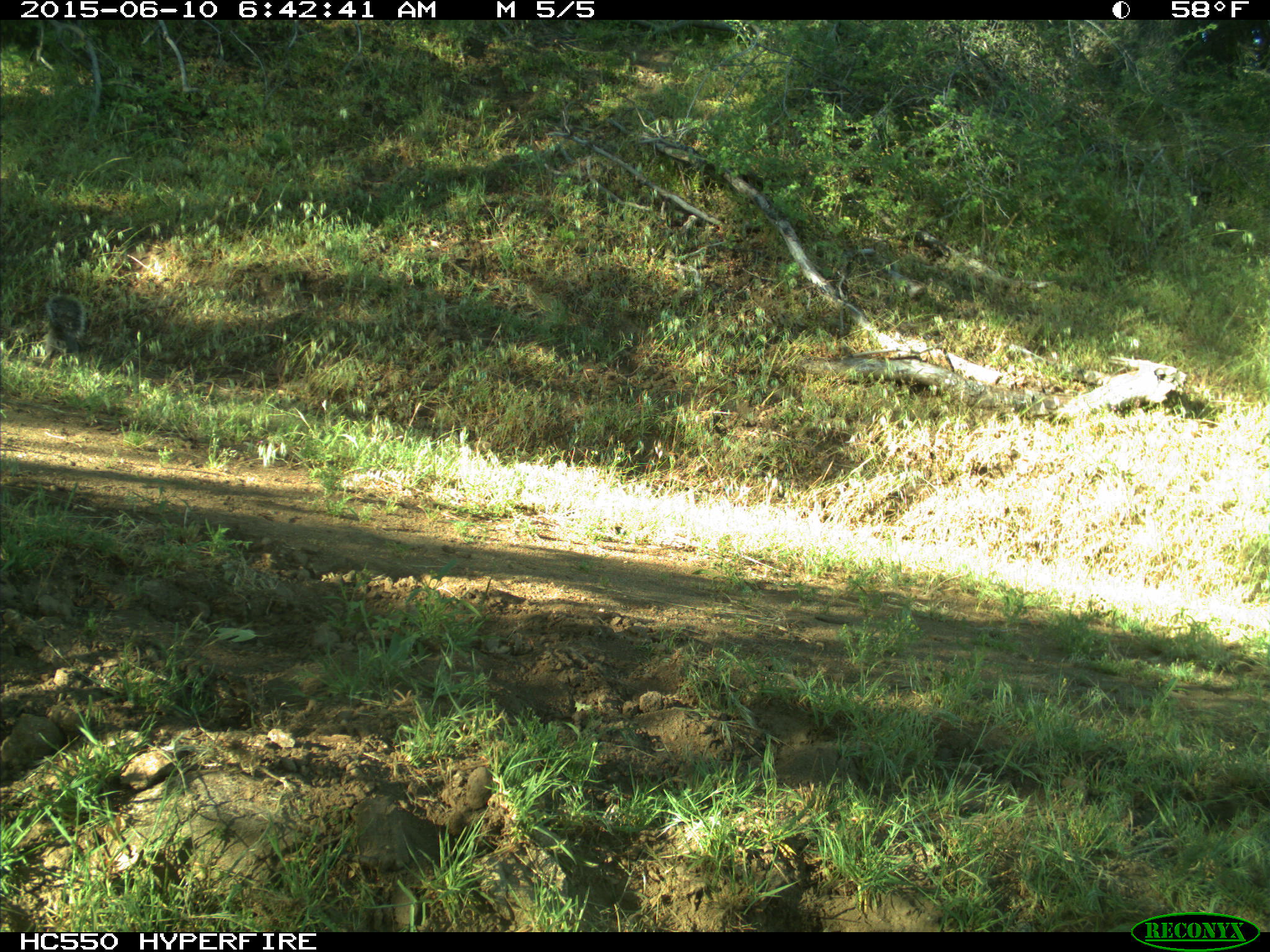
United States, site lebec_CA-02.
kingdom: Animalia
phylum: Chordata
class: Mammalia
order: Rodentia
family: Sciuridae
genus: Sciurus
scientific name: Sciurus carolinensis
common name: eastern gray squirrel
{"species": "Sciurus carolinensis (eastern gray squirrel)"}